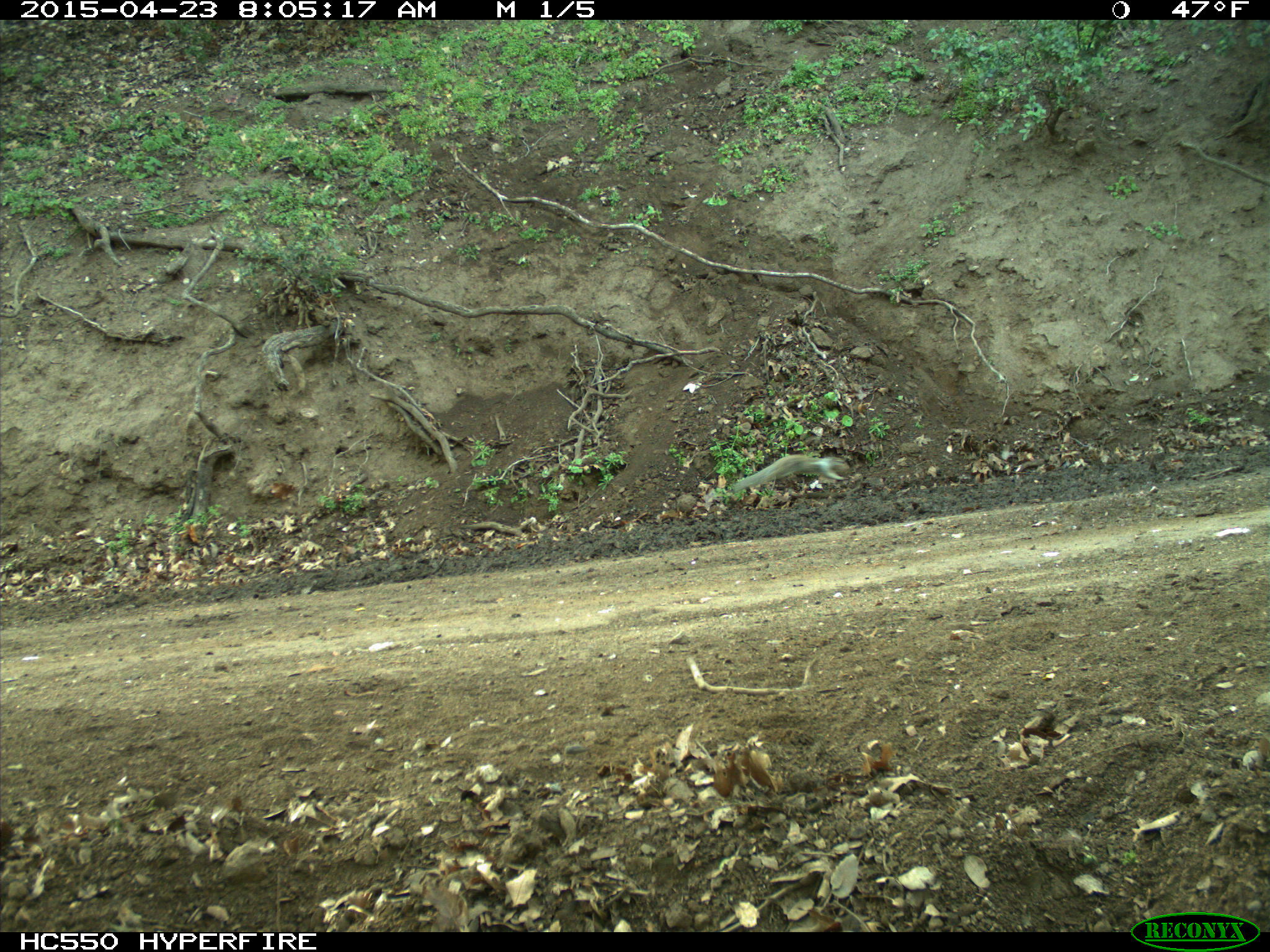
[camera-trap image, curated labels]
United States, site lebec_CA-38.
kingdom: Animalia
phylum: Chordata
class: Mammalia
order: Rodentia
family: Sciuridae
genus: Otospermophilus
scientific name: Otospermophilus beecheyi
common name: california ground squirrel